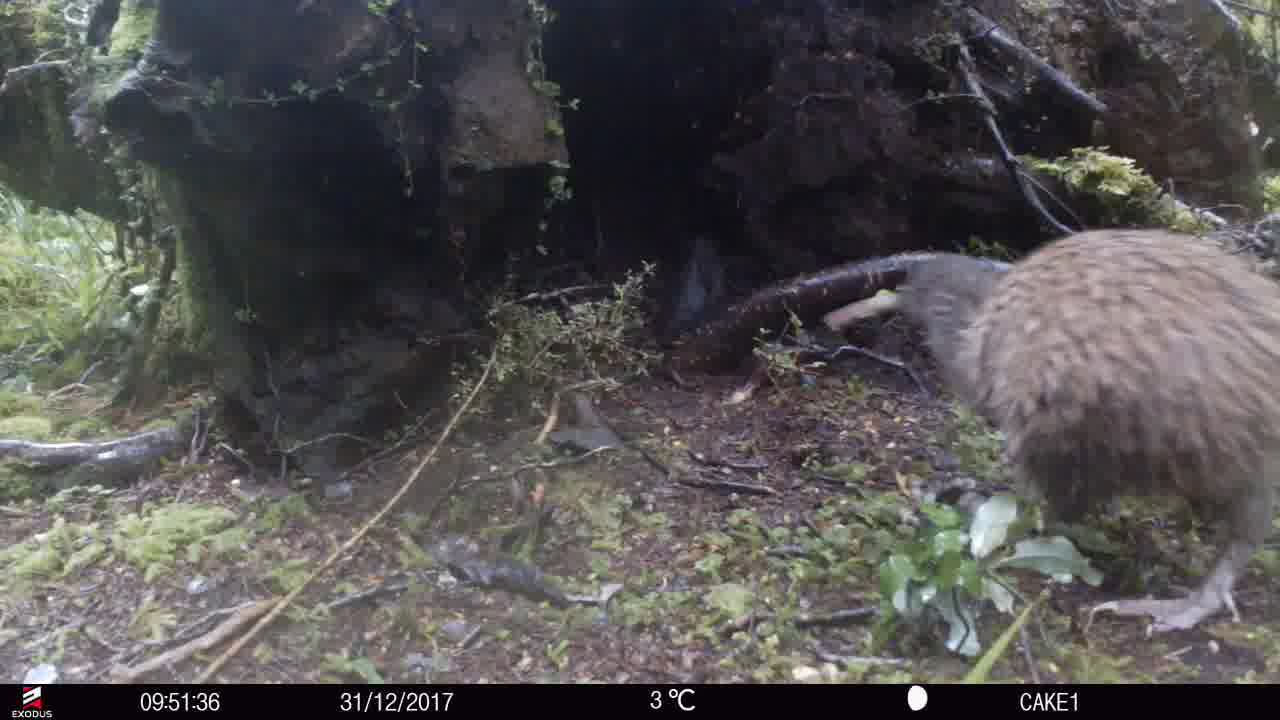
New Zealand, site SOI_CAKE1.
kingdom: Animalia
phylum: Chordata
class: Aves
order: Apterygiformes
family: Apterygidae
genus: Apteryx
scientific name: Apteryx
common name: kiwi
Kiwi (Apteryx).